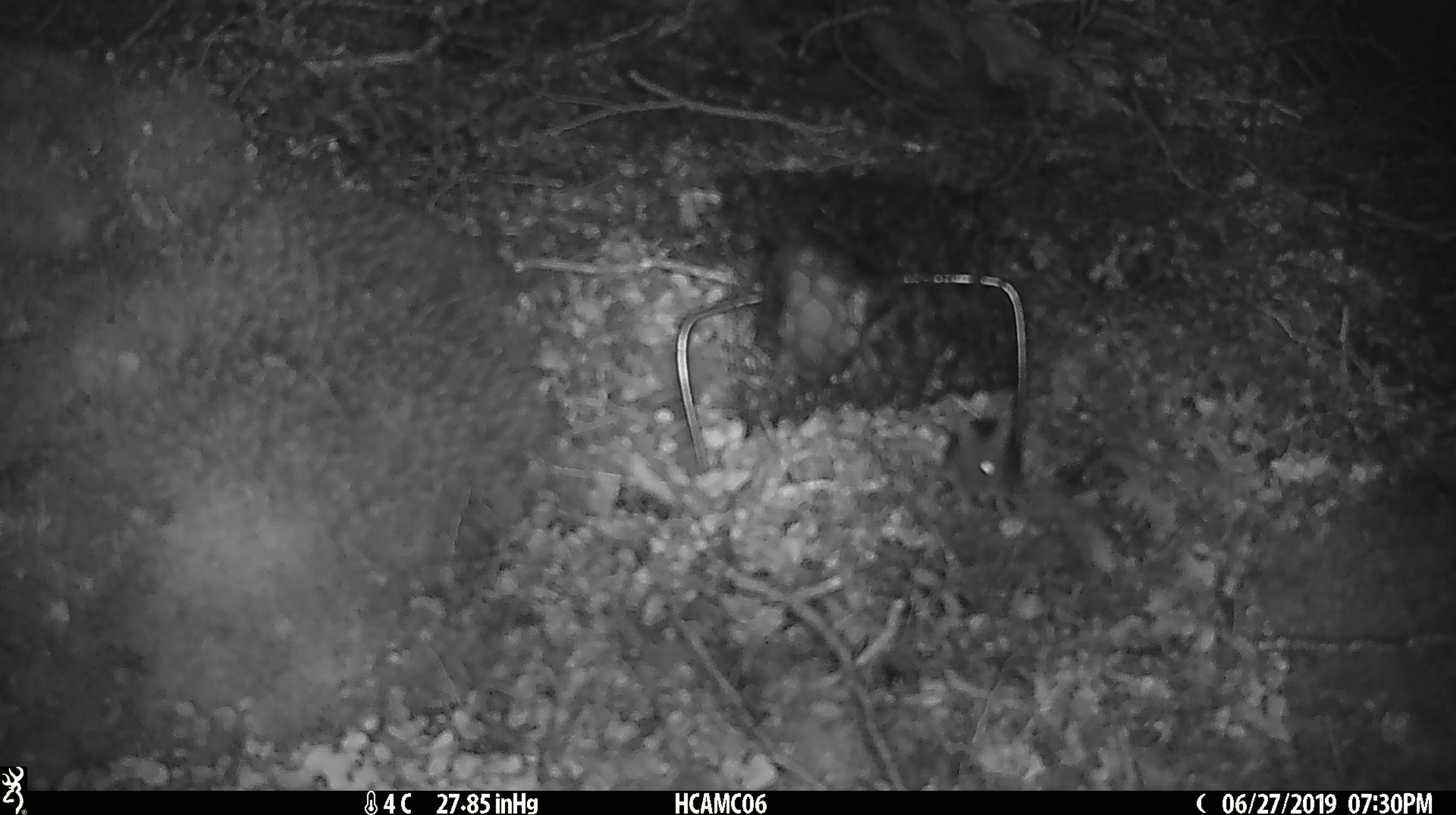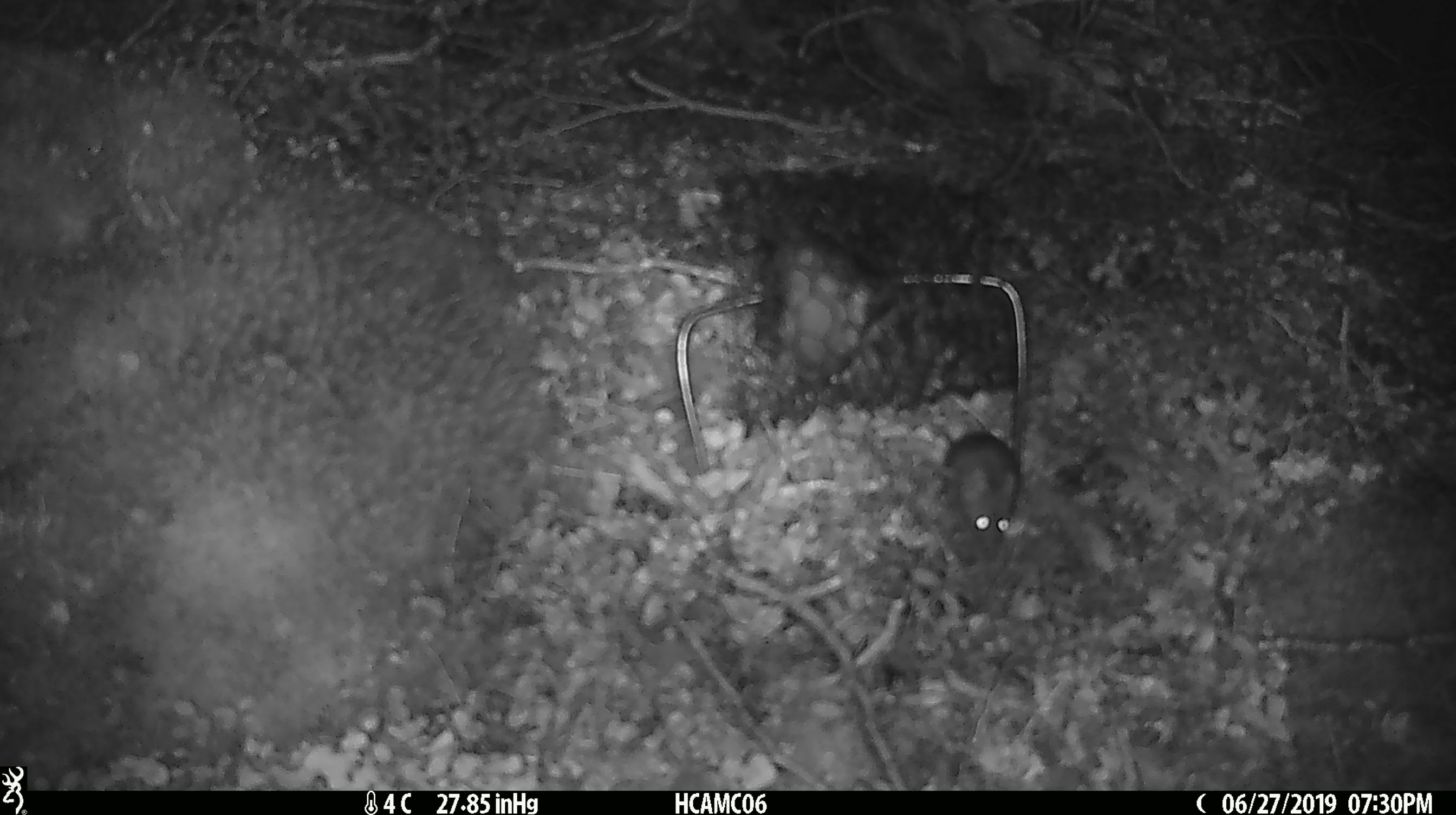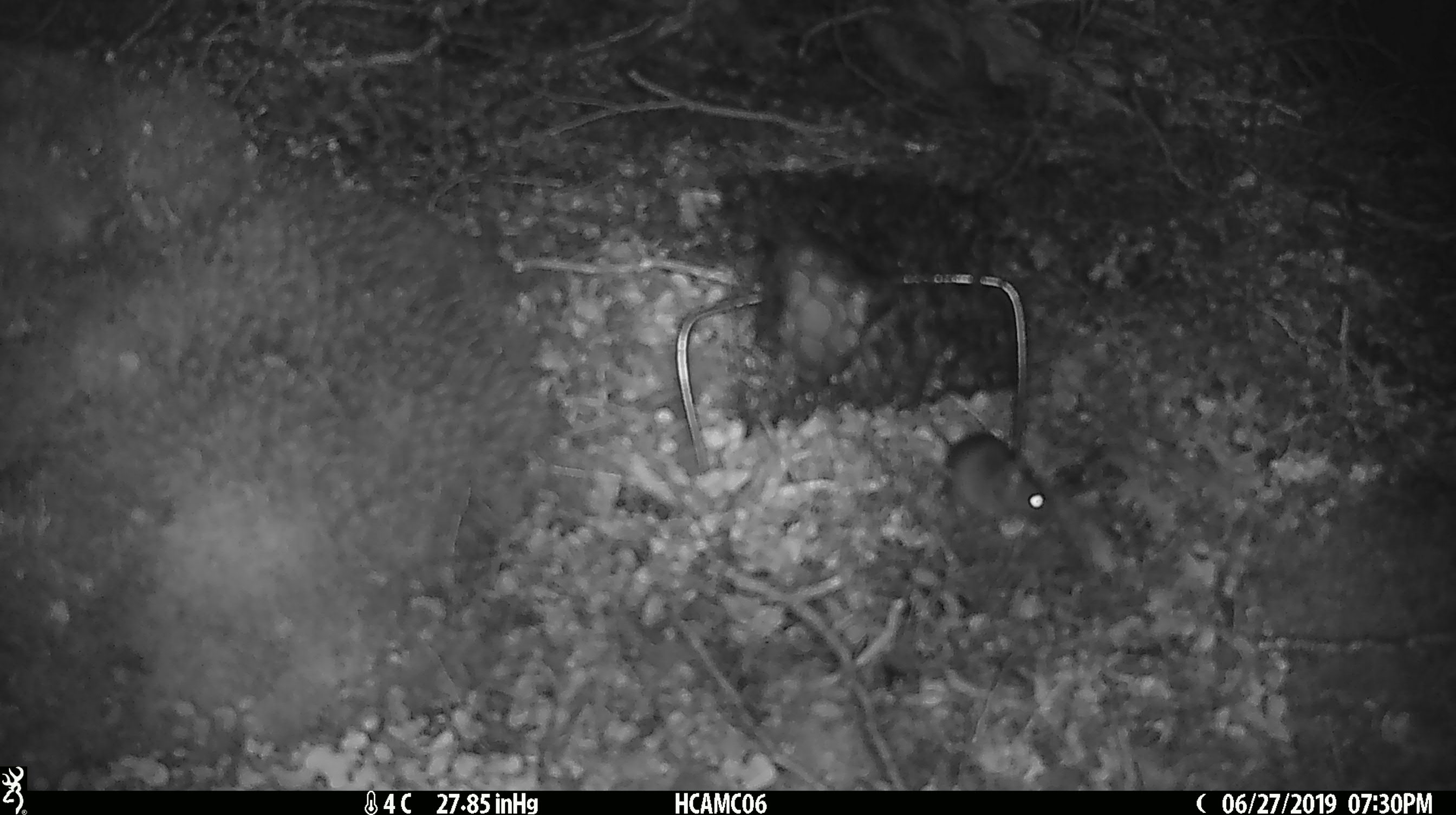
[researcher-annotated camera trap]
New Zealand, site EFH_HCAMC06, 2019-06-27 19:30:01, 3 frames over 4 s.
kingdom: Animalia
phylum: Chordata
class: Mammalia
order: Rodentia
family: Muridae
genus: Mus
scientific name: Mus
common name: mouse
Mouse (Mus).